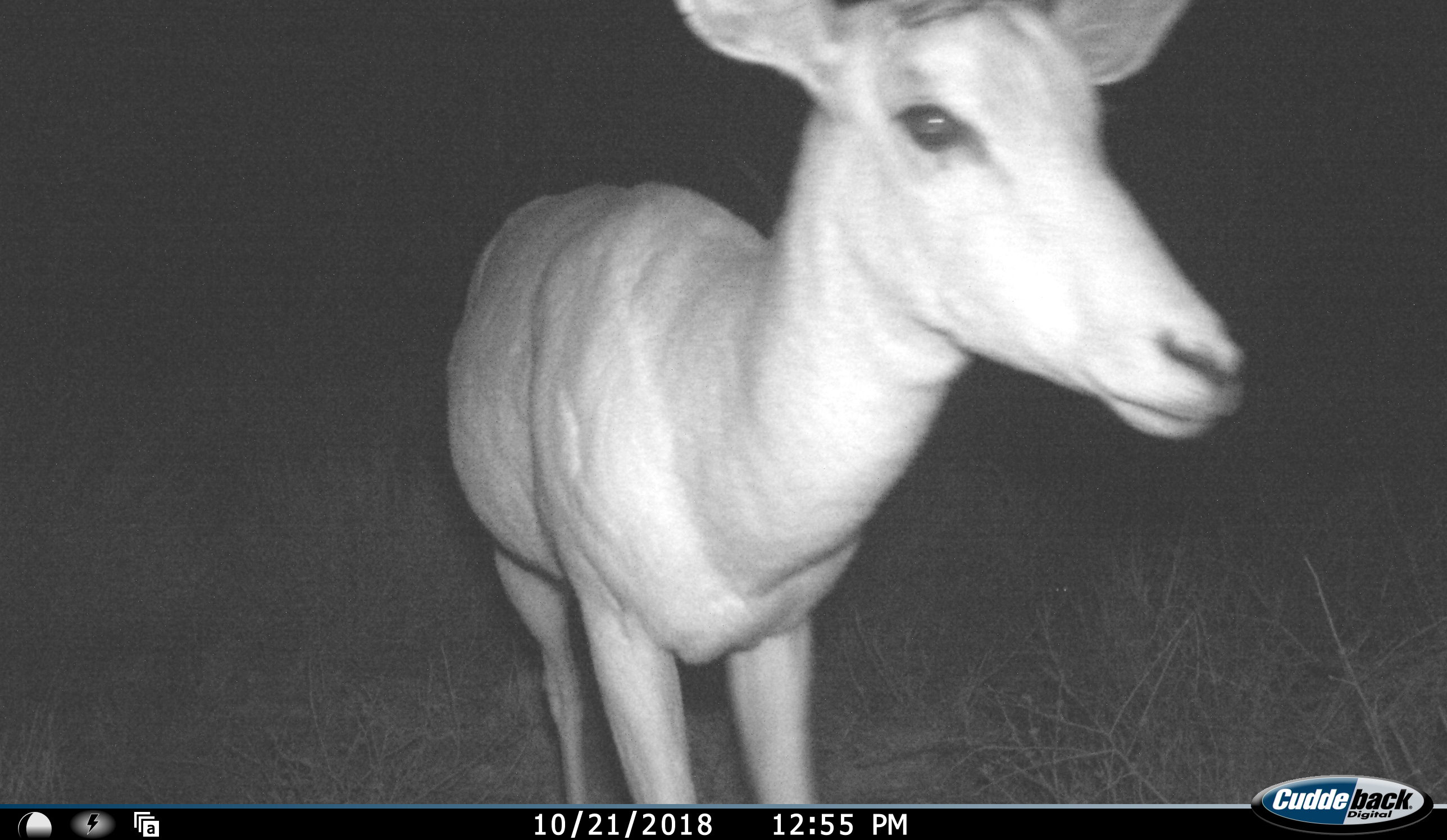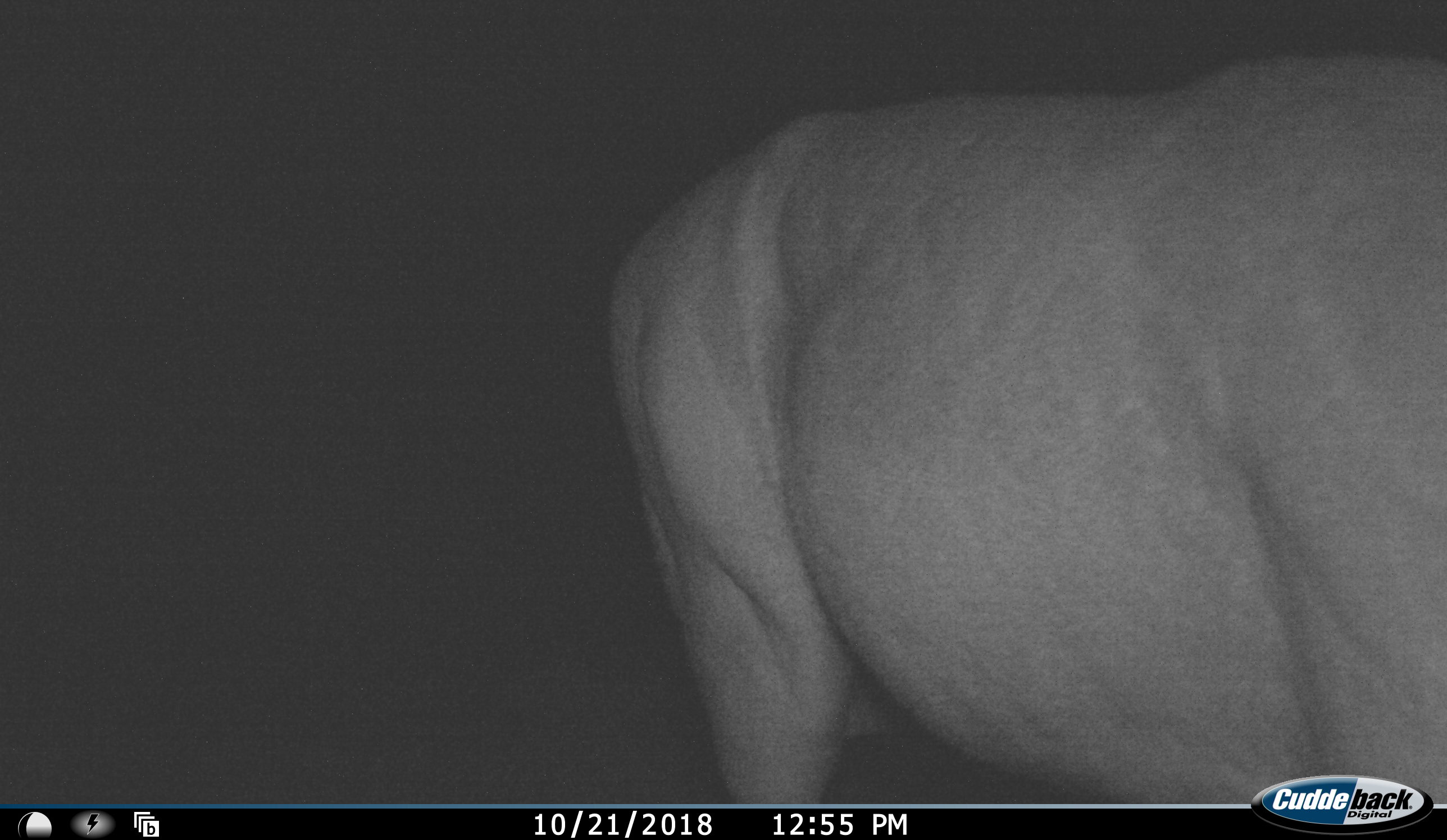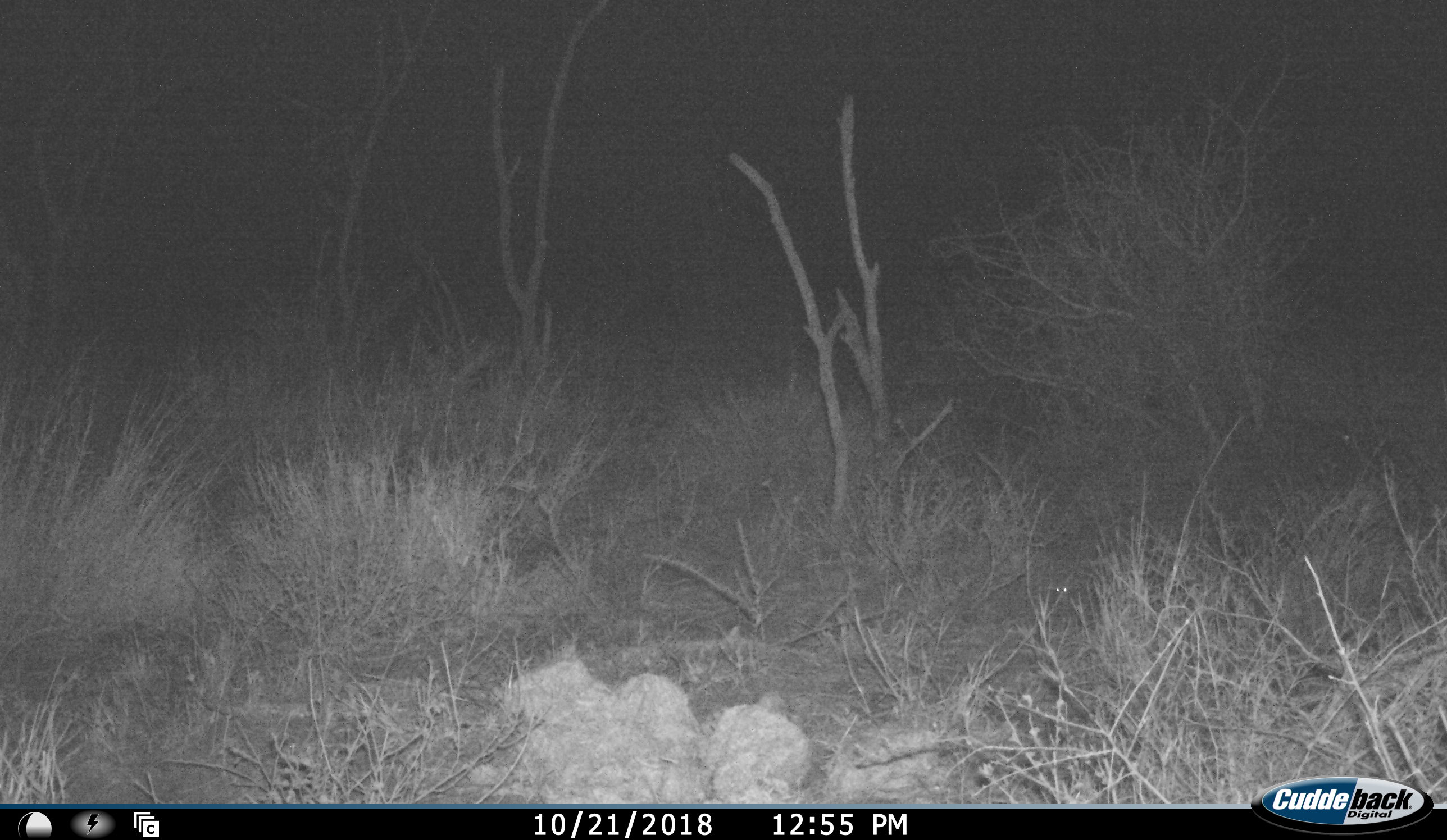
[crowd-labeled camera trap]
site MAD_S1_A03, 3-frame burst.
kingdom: Animalia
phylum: Chordata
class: Mammalia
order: Artiodactyla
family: Bovidae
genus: Aepyceros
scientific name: Aepyceros melampus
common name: impala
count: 1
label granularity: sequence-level